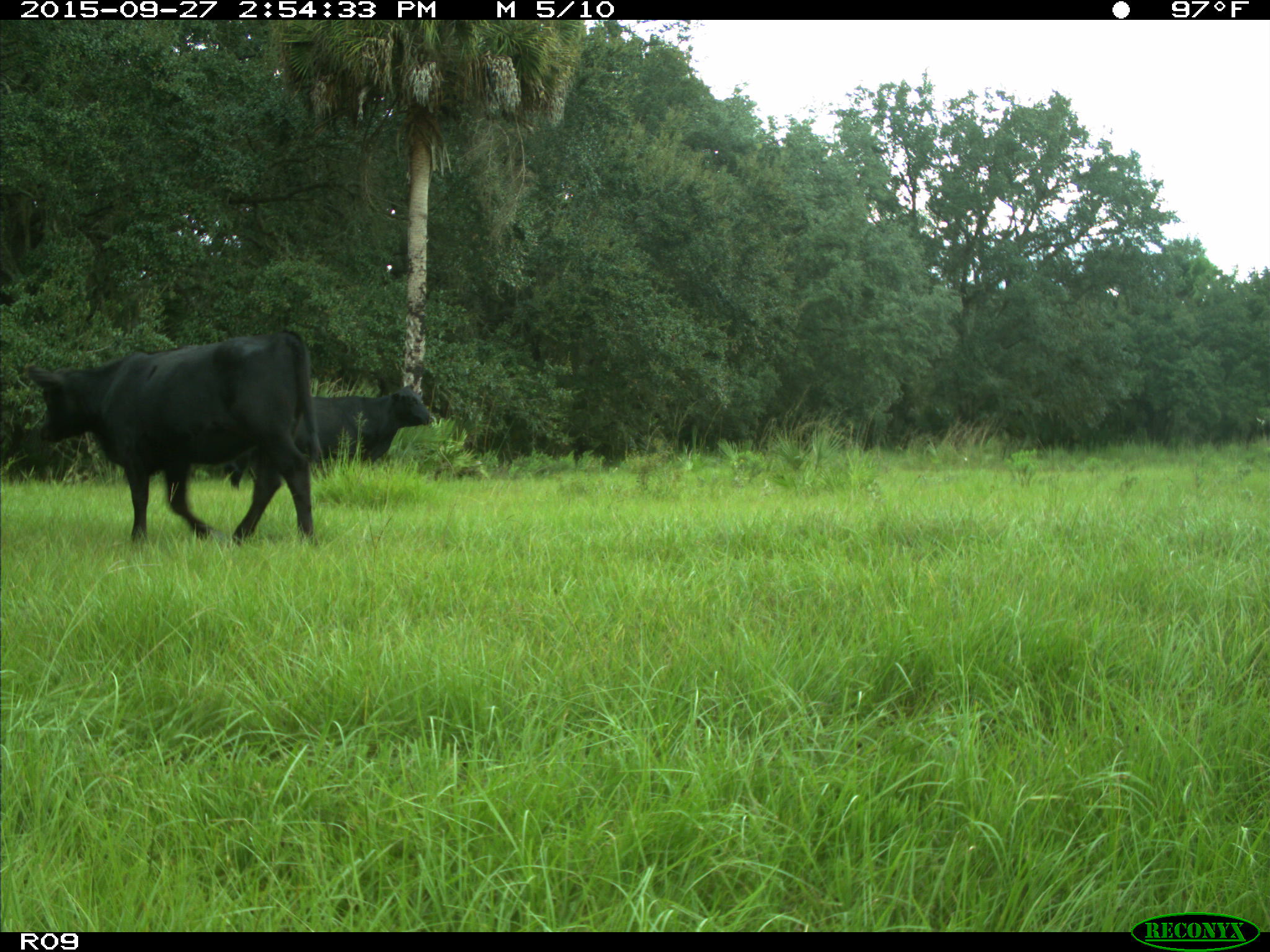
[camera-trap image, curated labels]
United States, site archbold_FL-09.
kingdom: Animalia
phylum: Chordata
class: Mammalia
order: Artiodactyla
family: Bovidae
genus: Bos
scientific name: Bos taurus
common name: domestic cow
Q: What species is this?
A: Bos taurus (domestic cow).